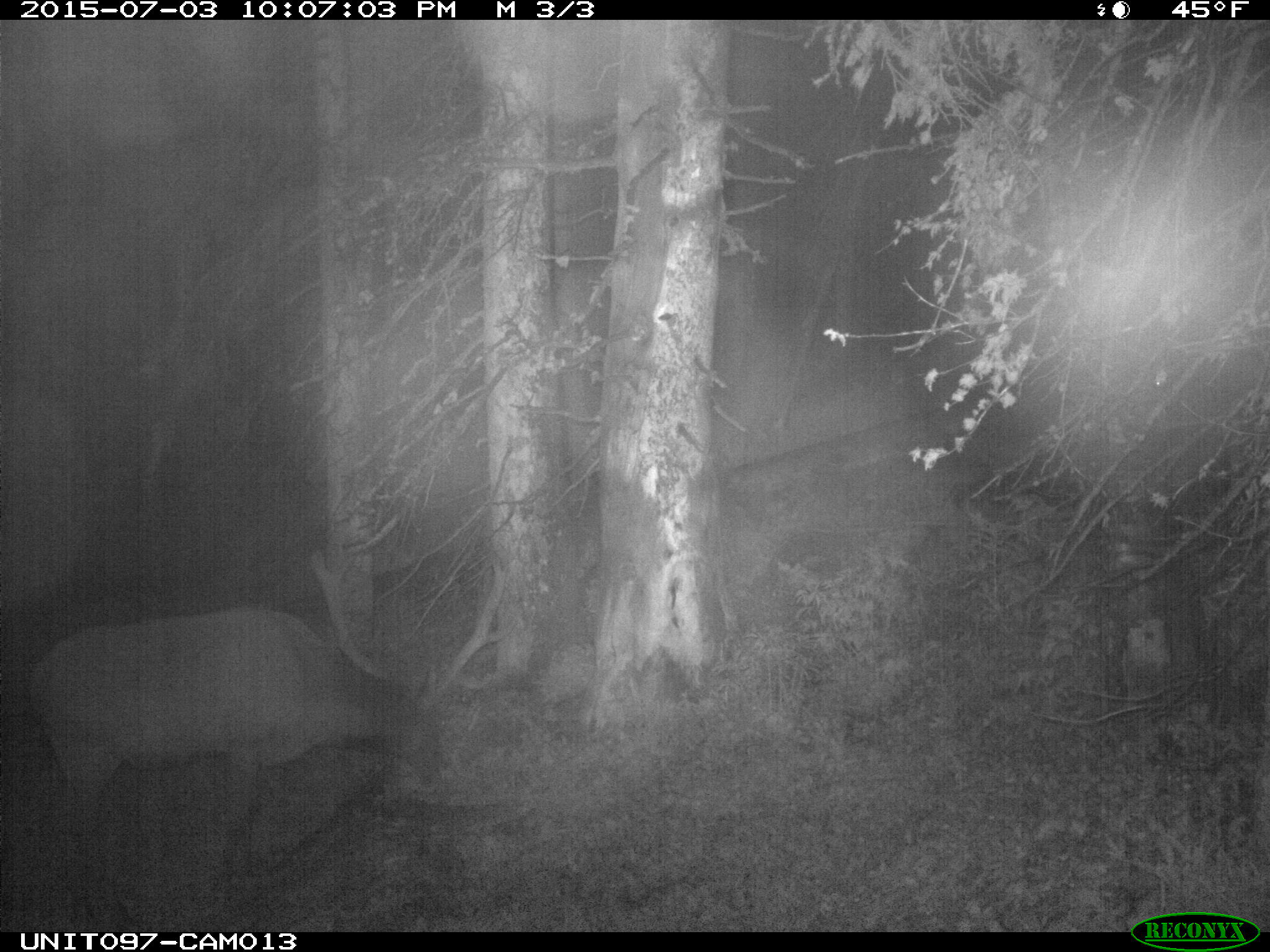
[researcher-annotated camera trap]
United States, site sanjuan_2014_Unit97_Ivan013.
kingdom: Animalia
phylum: Chordata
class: Mammalia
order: Artiodactyla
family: Cervidae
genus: Cervus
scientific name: Cervus elaphus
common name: red deer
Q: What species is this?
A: Cervus elaphus (red deer).